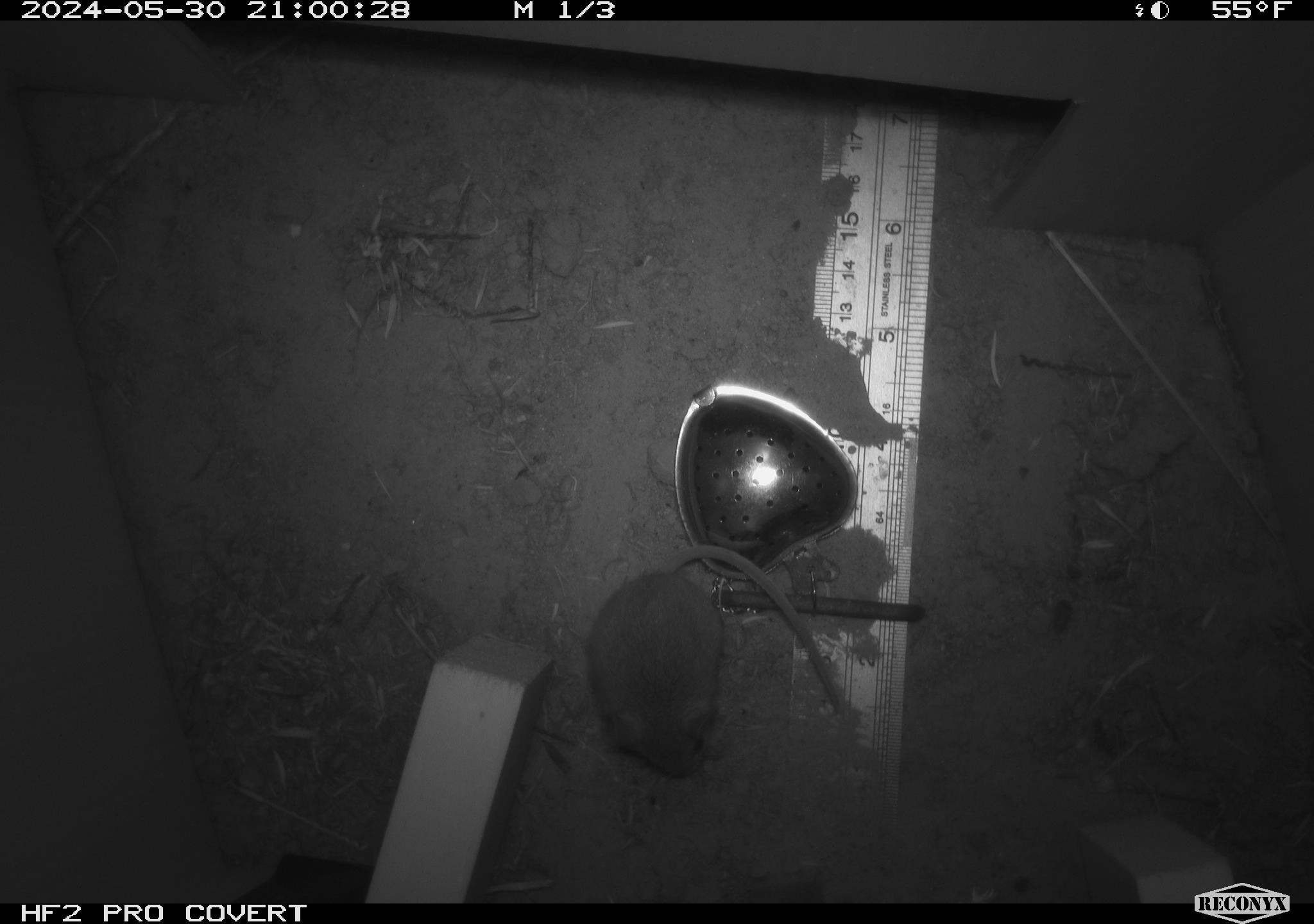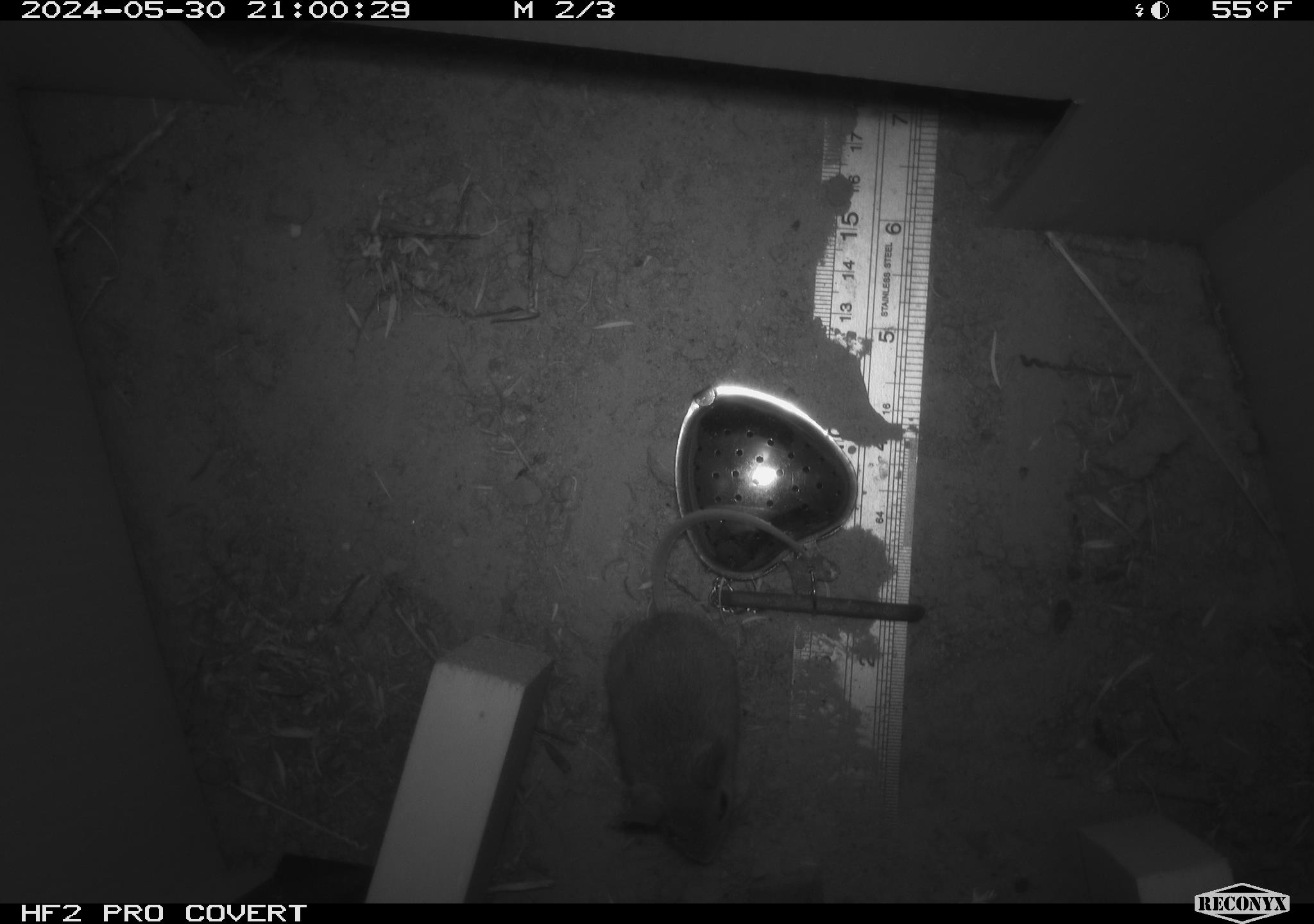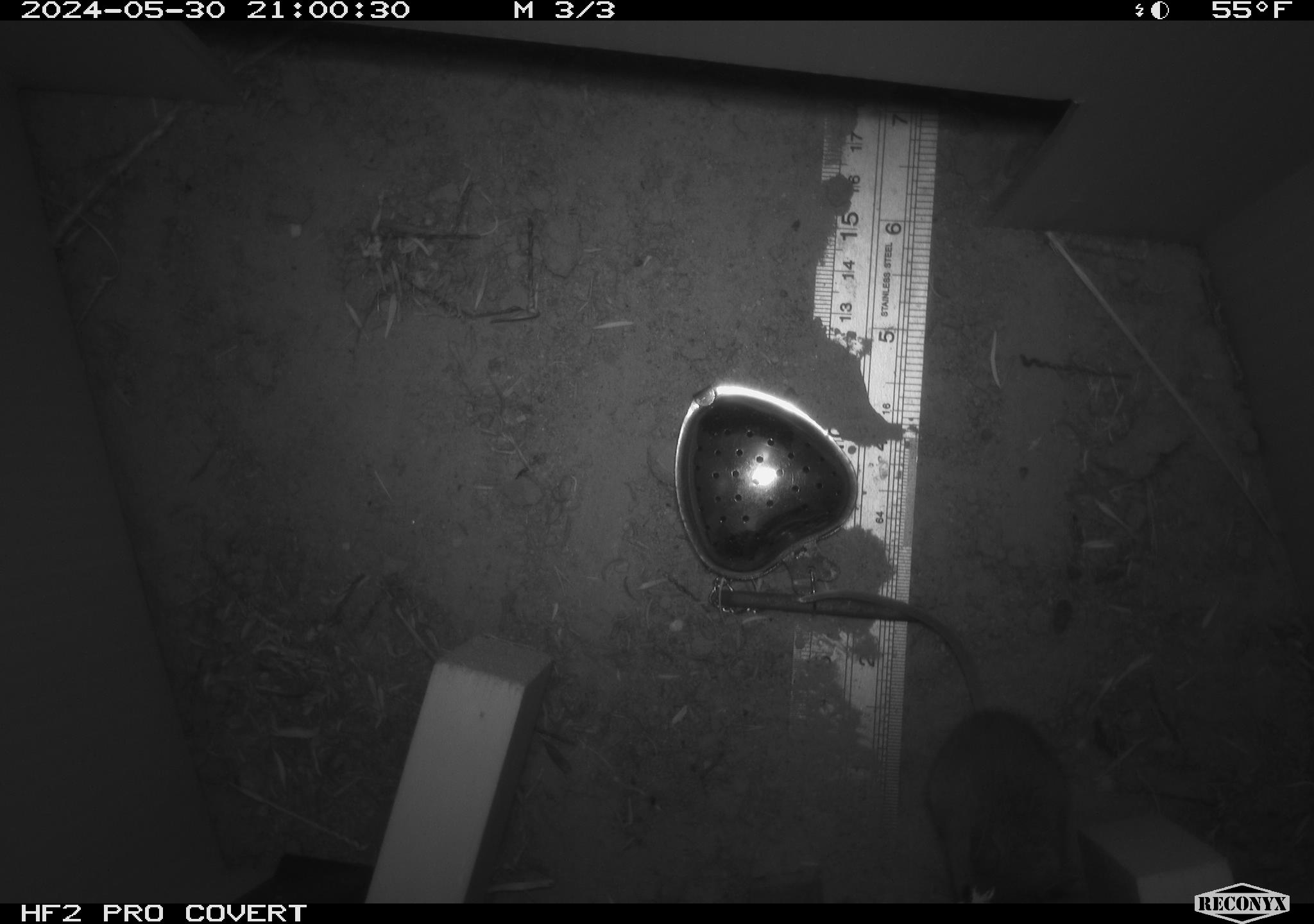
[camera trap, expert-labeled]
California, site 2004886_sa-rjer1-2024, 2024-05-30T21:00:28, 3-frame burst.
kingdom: Animalia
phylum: Chordata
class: Mammalia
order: Rodentia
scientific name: Rodentia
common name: mouse species